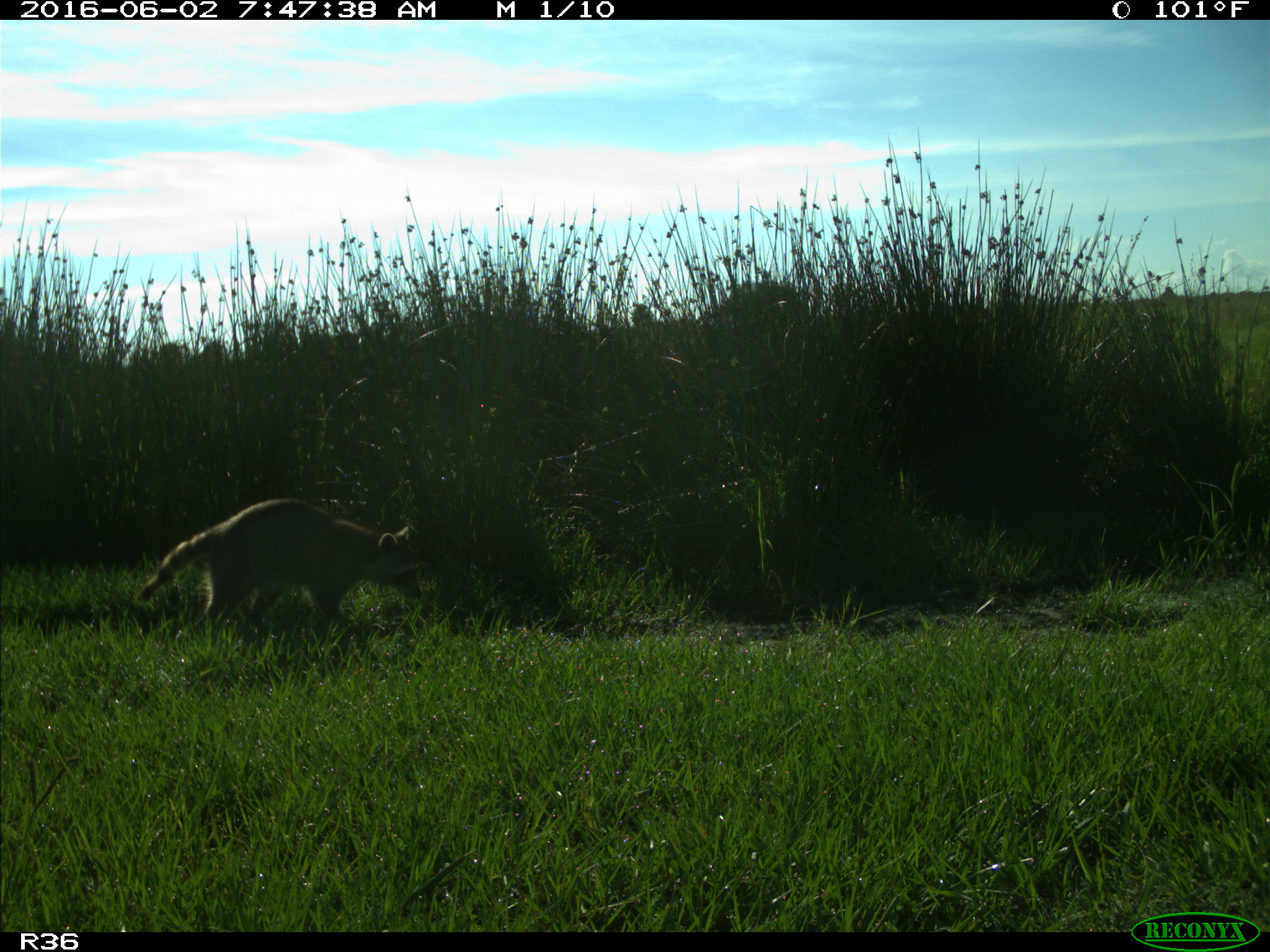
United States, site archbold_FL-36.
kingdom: Animalia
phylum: Chordata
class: Mammalia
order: Carnivora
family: Procyonidae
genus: Procyon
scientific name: Procyon lotor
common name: common raccoon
Procyon lotor (common raccoon).